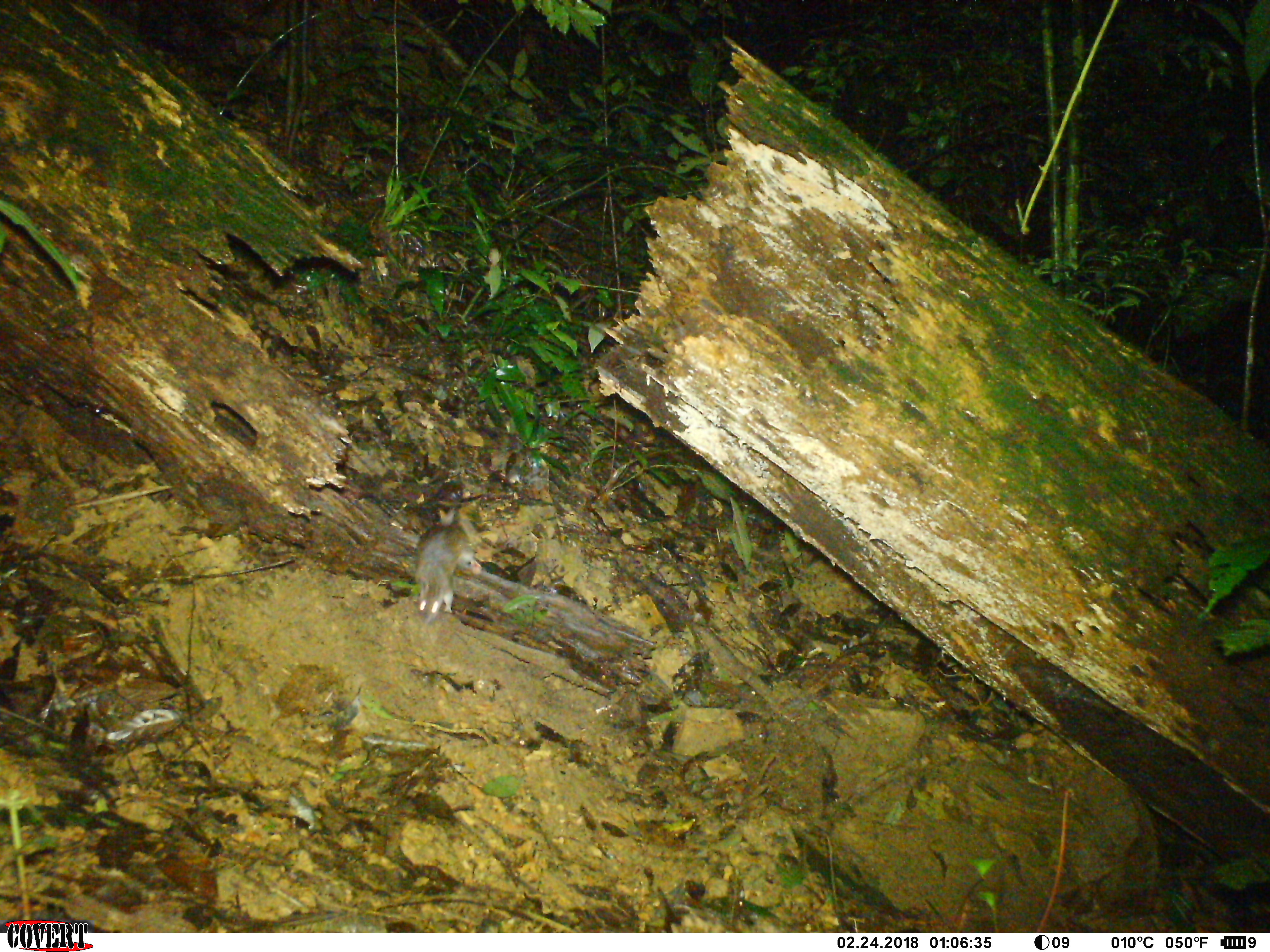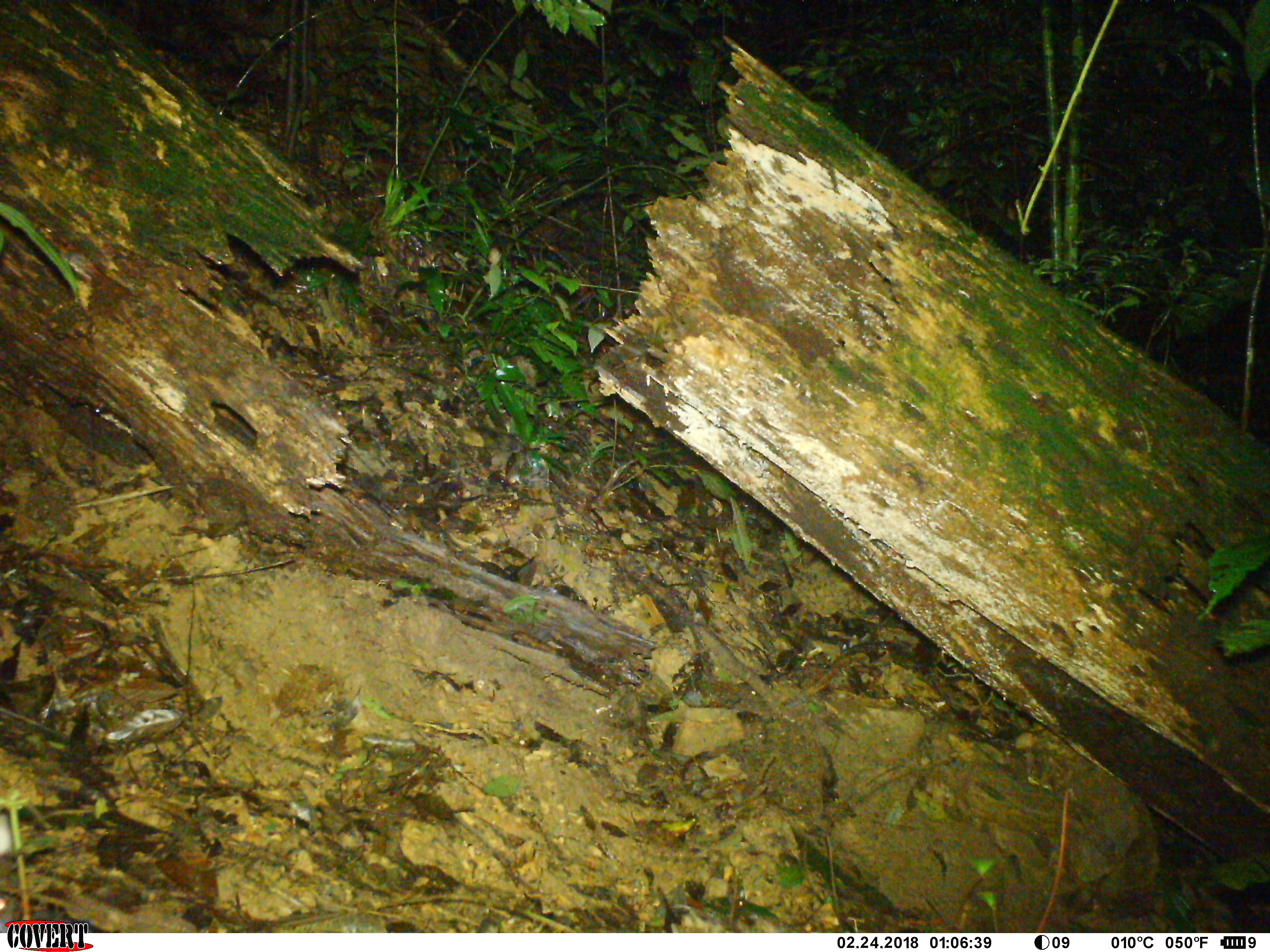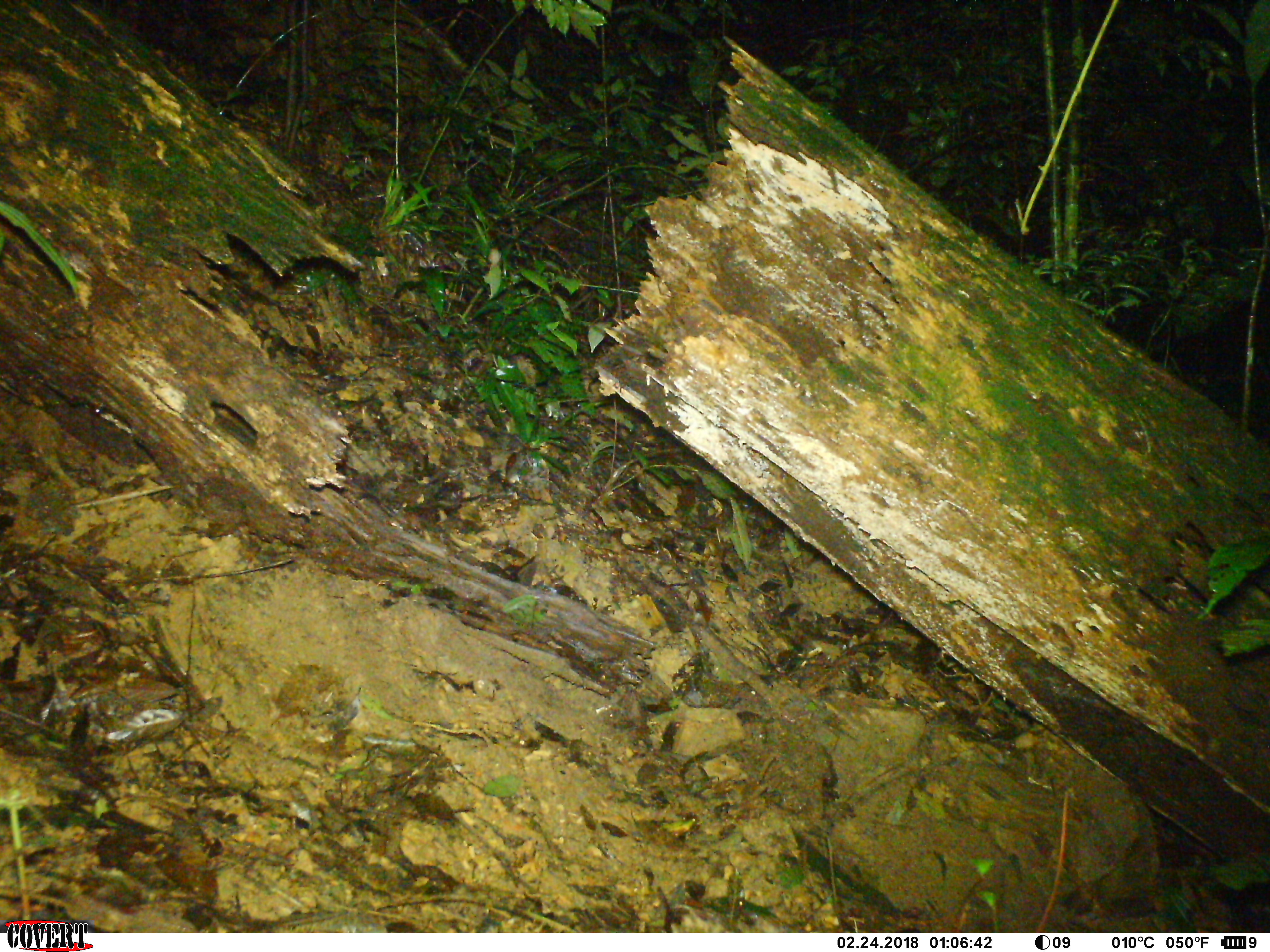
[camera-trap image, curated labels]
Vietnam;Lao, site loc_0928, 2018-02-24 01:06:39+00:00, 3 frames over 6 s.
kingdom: Animalia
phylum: Chordata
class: Mammalia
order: Rodentia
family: Muridae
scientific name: Muridae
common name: old-world mice and rats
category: unidentified murid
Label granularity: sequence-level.